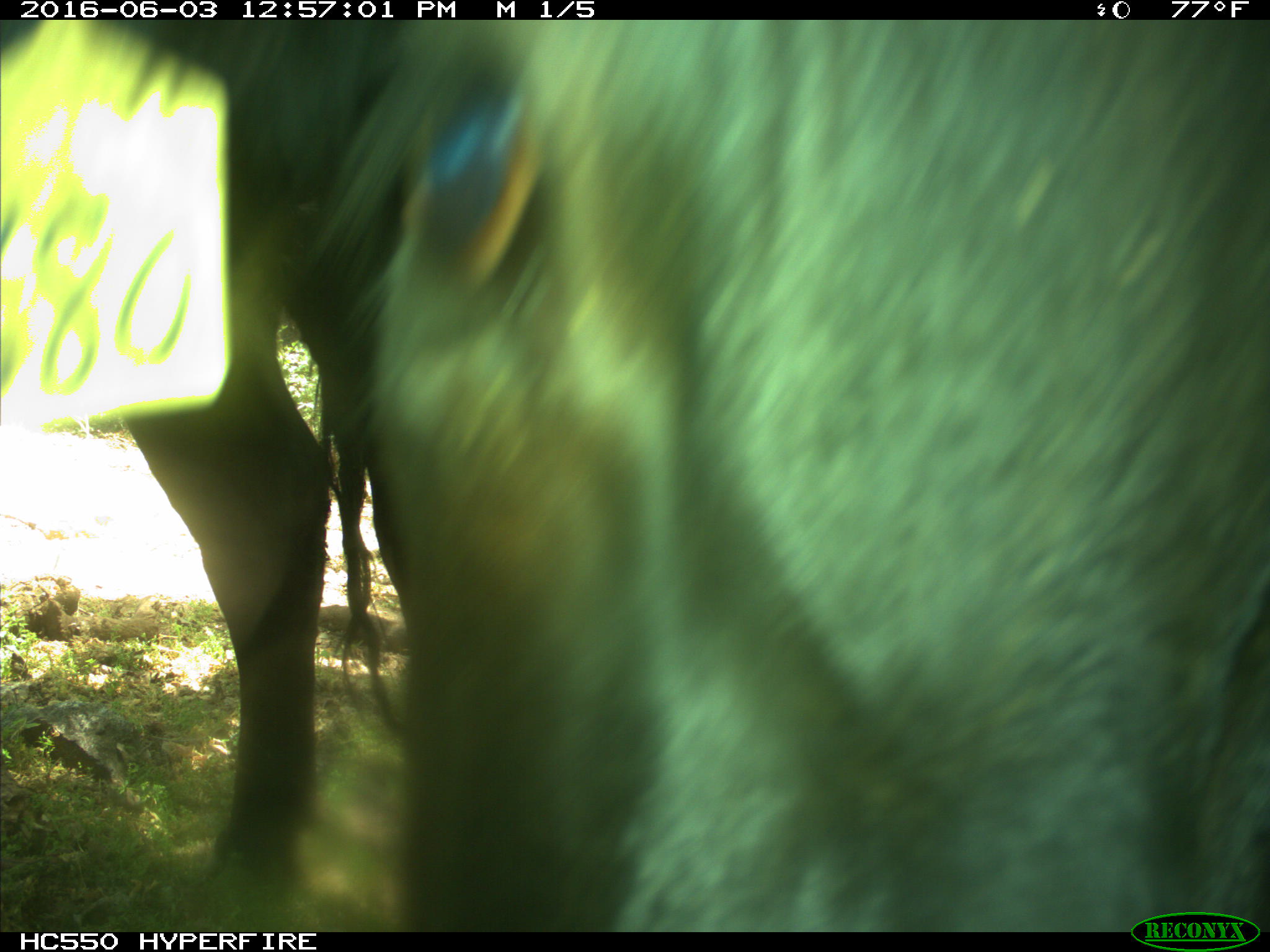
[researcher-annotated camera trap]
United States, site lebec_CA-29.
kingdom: Animalia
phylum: Chordata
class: Mammalia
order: Artiodactyla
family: Bovidae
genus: Bos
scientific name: Bos taurus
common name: domestic cow